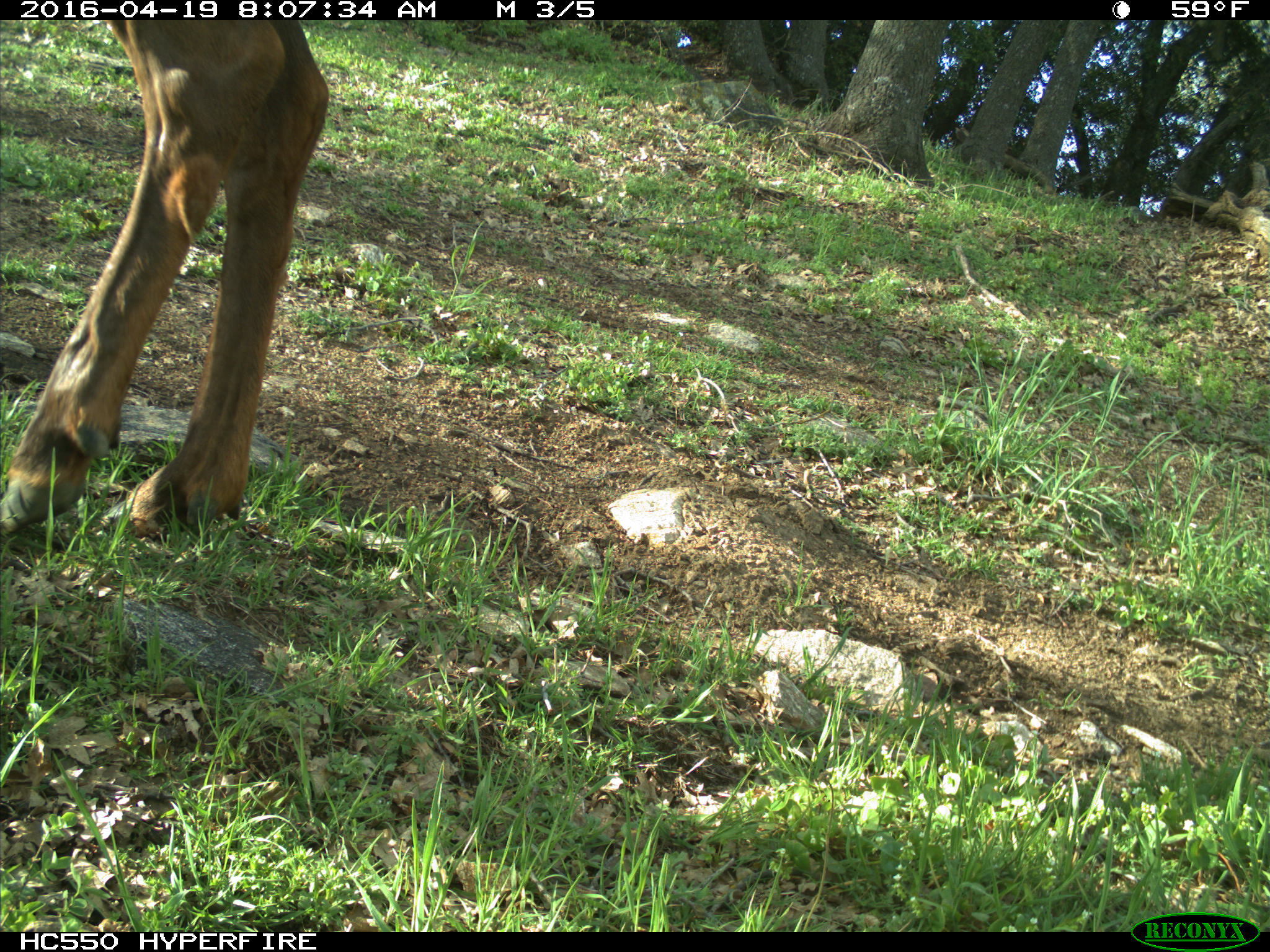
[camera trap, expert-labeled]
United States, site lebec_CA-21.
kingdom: Animalia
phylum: Chordata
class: Mammalia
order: Artiodactyla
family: Cervidae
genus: Cervus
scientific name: Cervus canadensis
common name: elk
Cervus canadensis (elk).